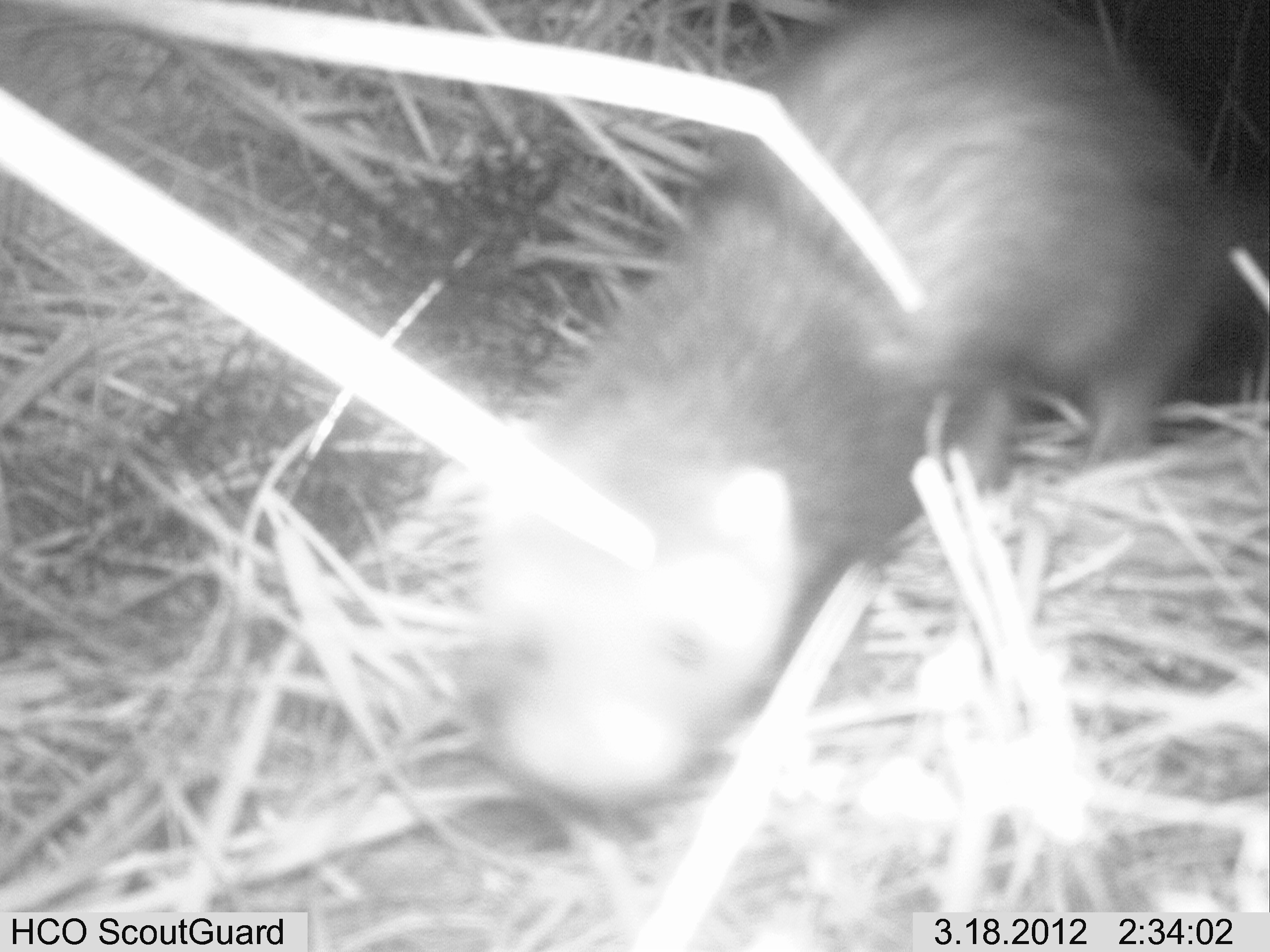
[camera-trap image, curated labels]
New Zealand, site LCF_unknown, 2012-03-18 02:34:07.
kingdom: Animalia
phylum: Chordata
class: Mammalia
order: Carnivora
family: Mustelidae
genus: Mustela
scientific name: Mustela furo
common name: ferret